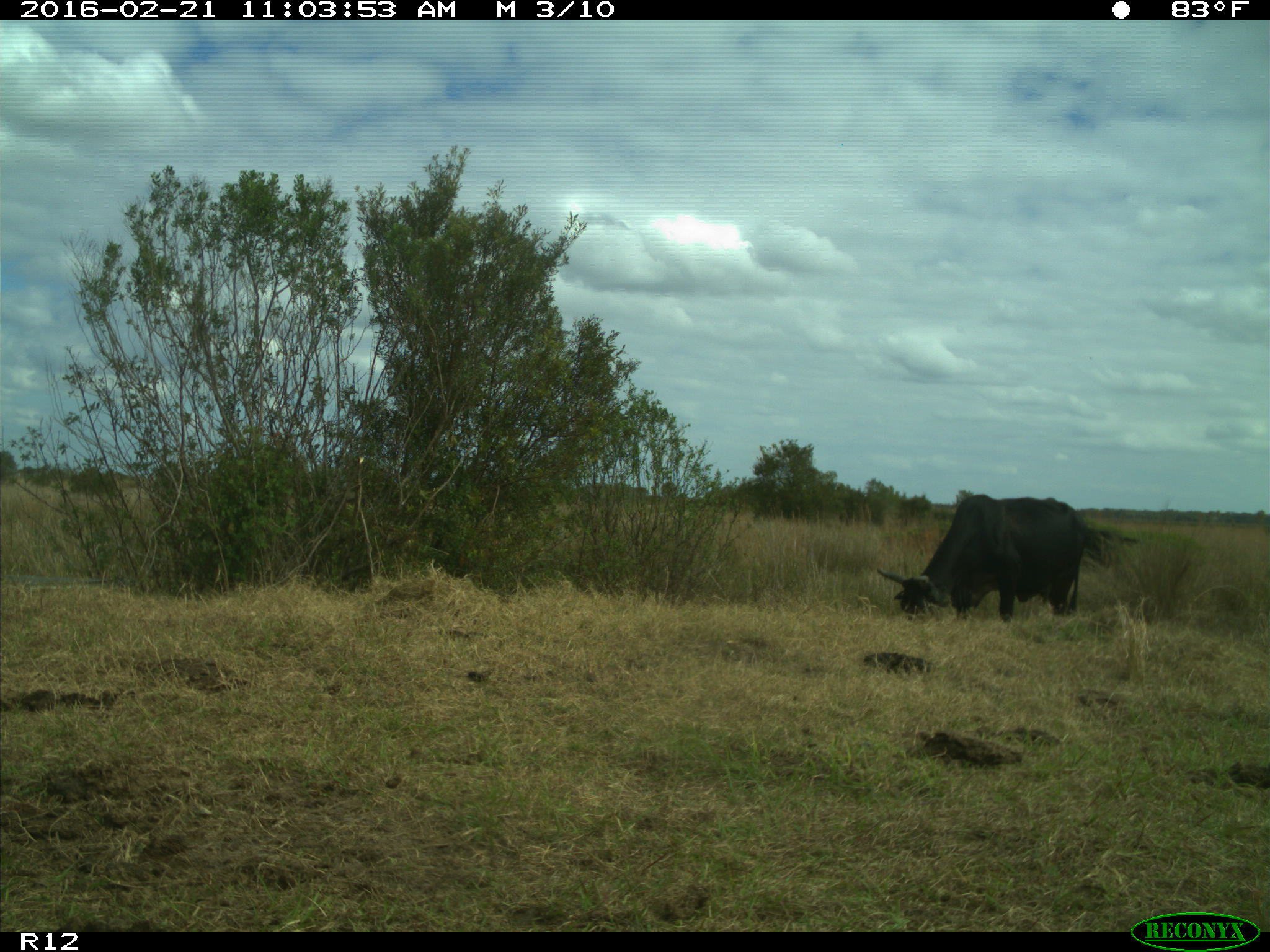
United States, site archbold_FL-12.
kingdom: Animalia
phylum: Chordata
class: Mammalia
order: Artiodactyla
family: Bovidae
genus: Bos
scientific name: Bos taurus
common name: domestic cow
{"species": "Bos taurus (domestic cow)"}